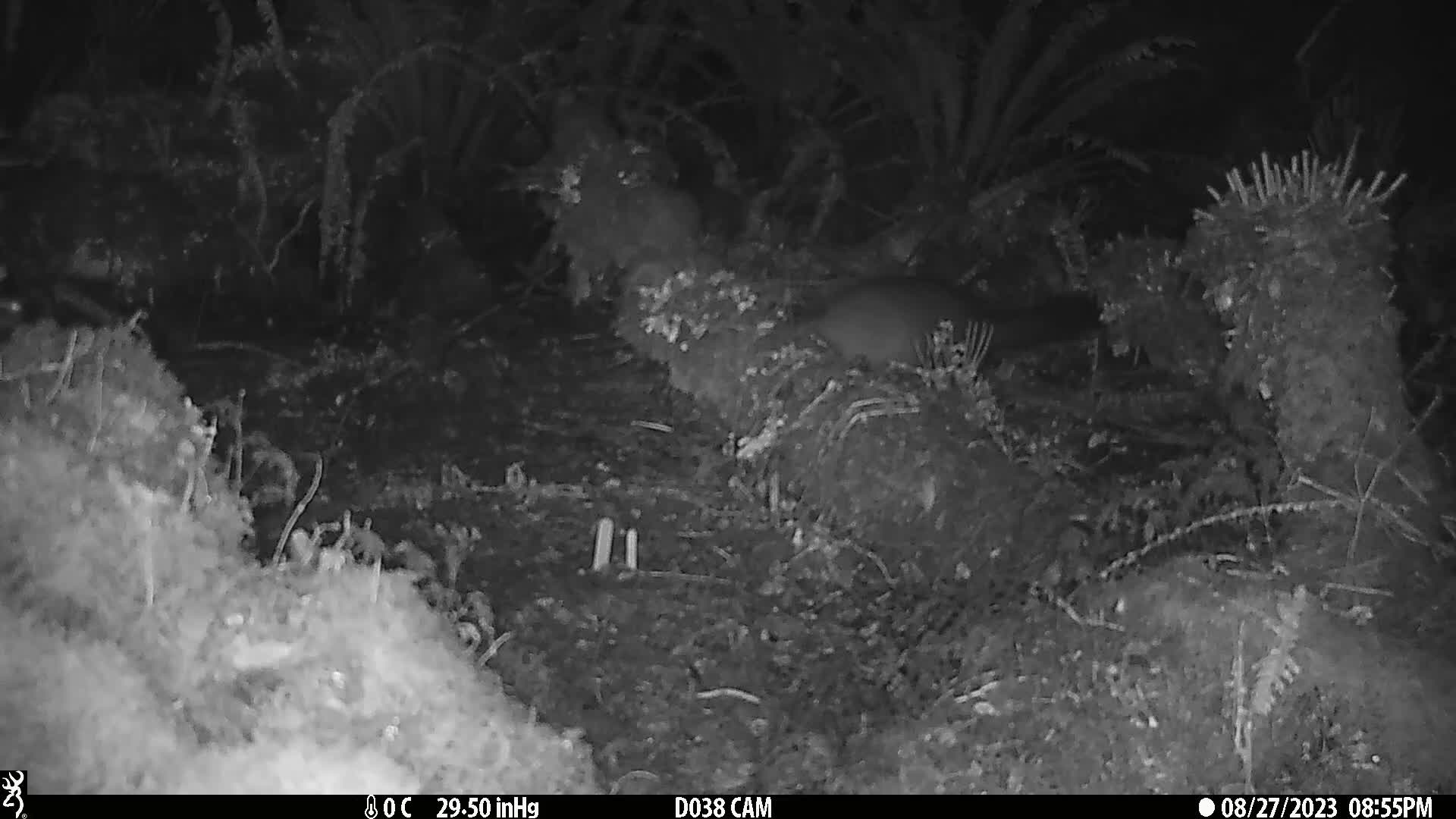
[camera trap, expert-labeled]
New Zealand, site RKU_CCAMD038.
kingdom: Animalia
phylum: Chordata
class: Mammalia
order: Diprotodontia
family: Phalangeridae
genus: Trichosurus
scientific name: Trichosurus vulpecula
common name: common brushtail possum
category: possum